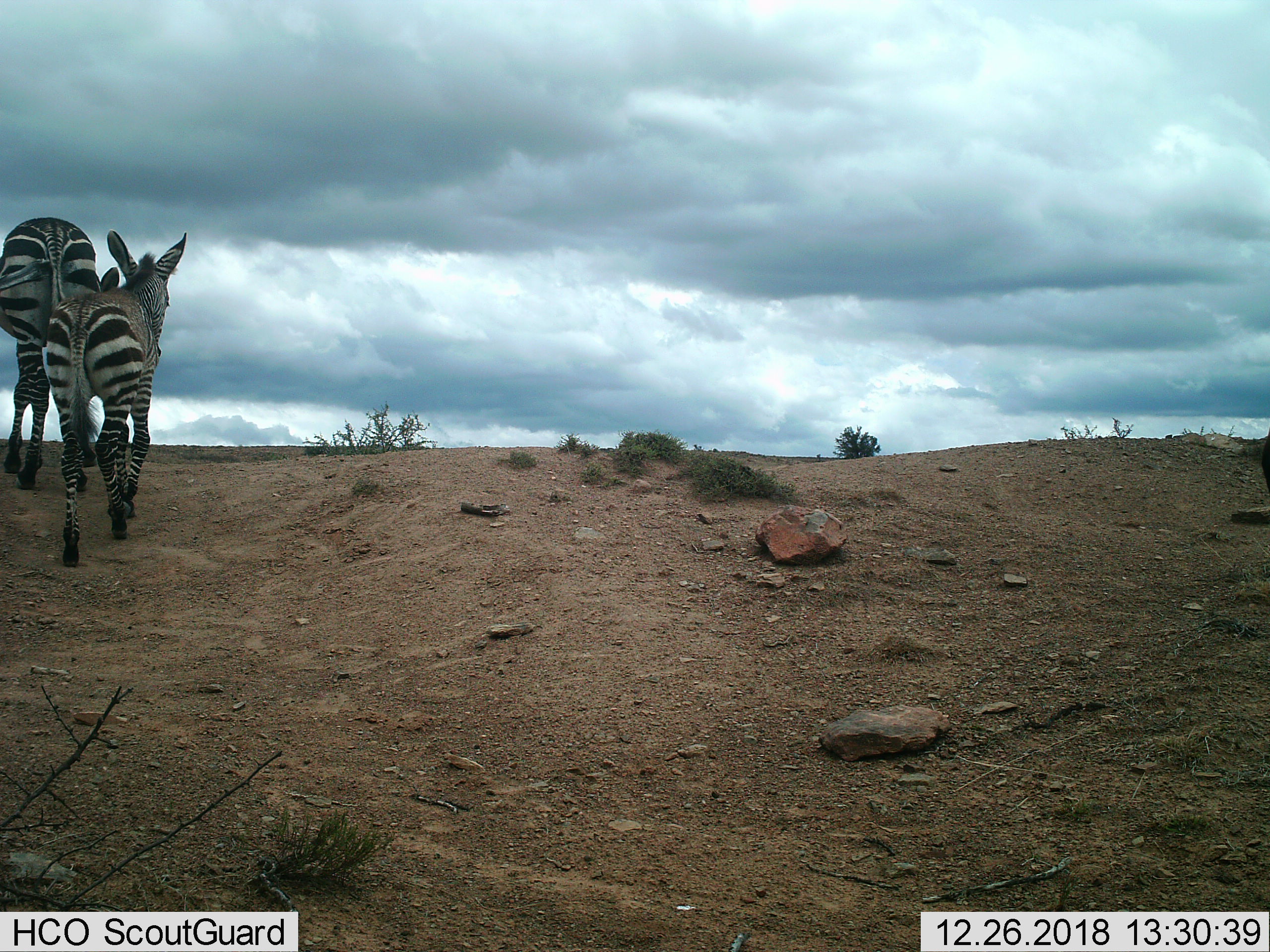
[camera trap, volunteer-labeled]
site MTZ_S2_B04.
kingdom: Animalia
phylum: Chordata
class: Mammalia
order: Perissodactyla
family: Equidae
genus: Equus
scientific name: Equus zebra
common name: mountain zebra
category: zebramountain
Zebramountain (mountain zebra) (Equus zebra), count 2. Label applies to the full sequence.